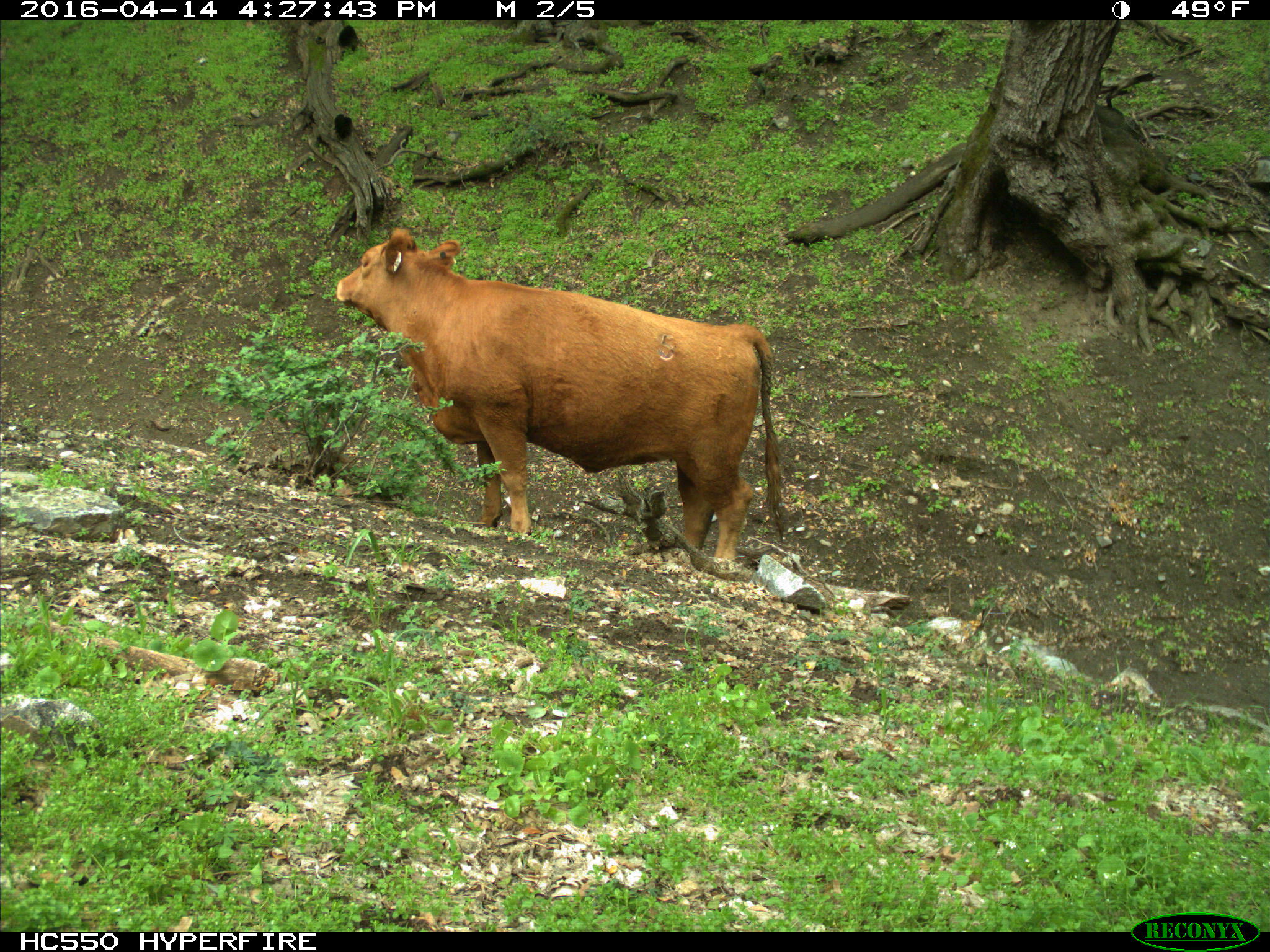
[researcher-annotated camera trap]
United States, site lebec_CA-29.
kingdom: Animalia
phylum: Chordata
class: Mammalia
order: Artiodactyla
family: Bovidae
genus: Bos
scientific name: Bos taurus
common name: domestic cow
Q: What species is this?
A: Bos taurus (domestic cow).